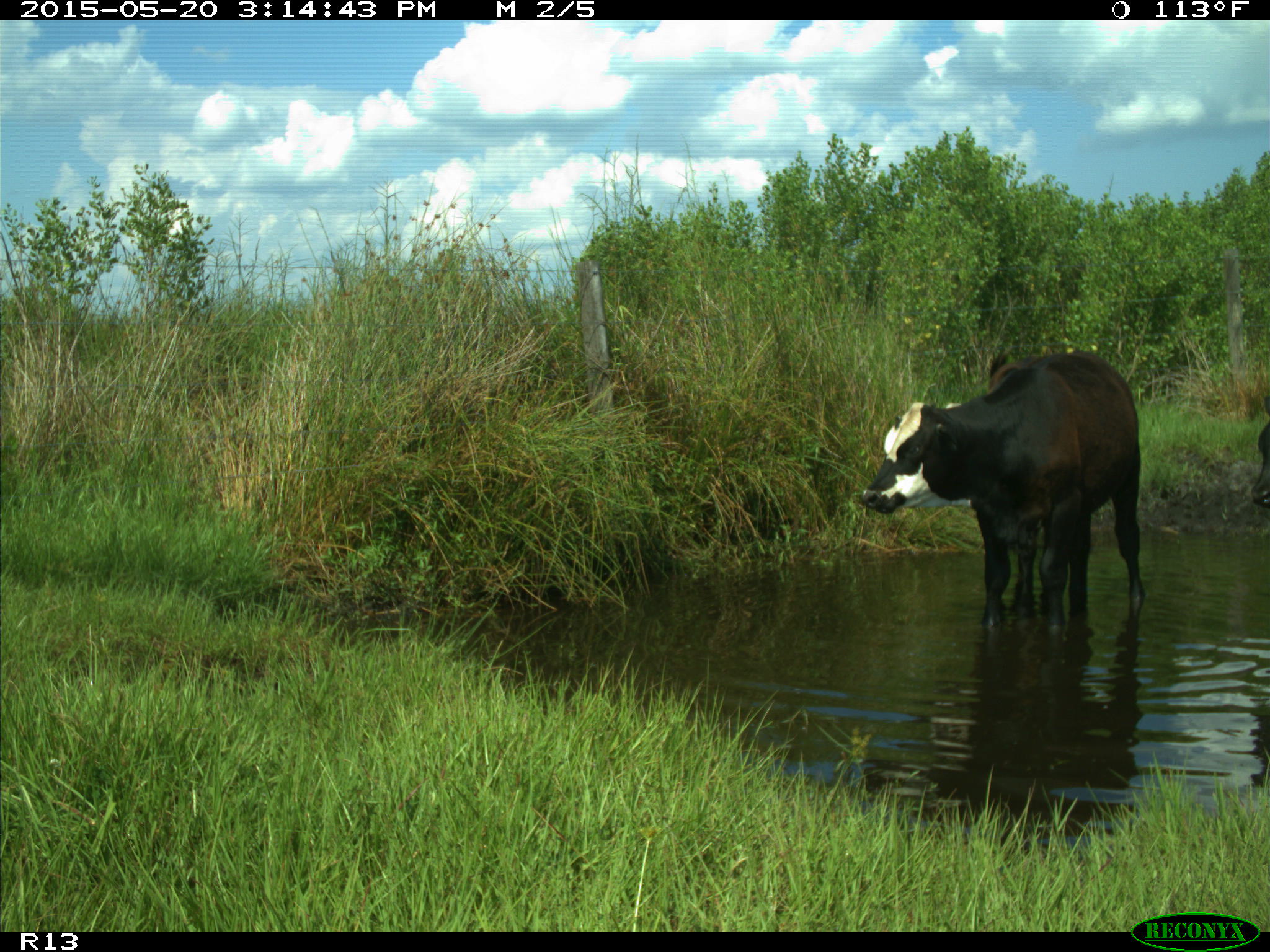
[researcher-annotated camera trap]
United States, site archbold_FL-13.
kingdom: Animalia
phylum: Chordata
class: Mammalia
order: Artiodactyla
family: Bovidae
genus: Bos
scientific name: Bos taurus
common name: domestic cow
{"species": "Bos taurus (domestic cow)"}